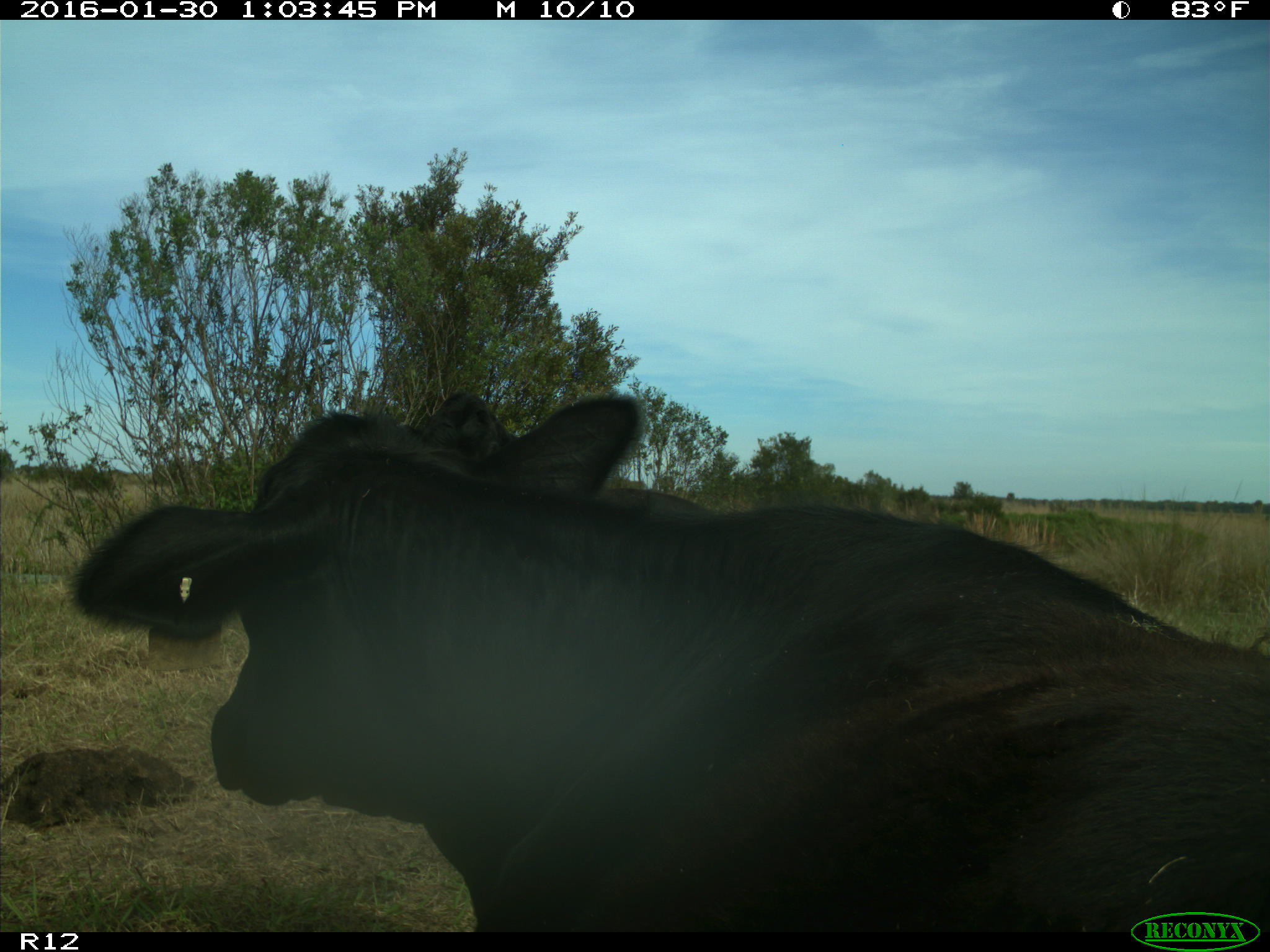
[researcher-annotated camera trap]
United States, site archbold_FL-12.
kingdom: Animalia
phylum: Chordata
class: Mammalia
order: Artiodactyla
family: Bovidae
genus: Bos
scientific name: Bos taurus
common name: domestic cow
Bos taurus (domestic cow).